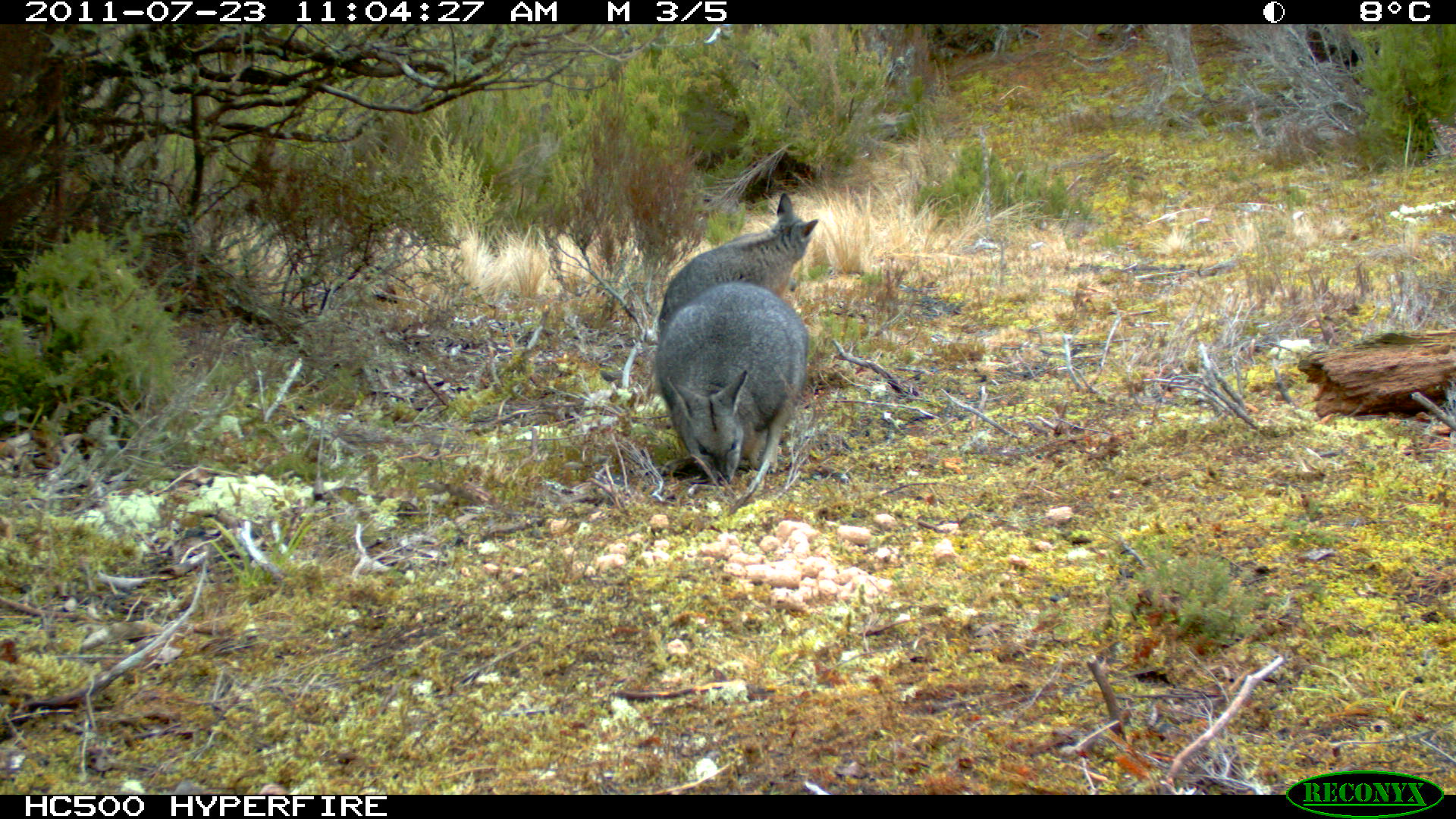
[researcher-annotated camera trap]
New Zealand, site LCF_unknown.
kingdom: Animalia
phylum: Chordata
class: Mammalia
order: Diprotodontia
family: Macropodidae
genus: Notamacropus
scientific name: Notamacropus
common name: wallaby